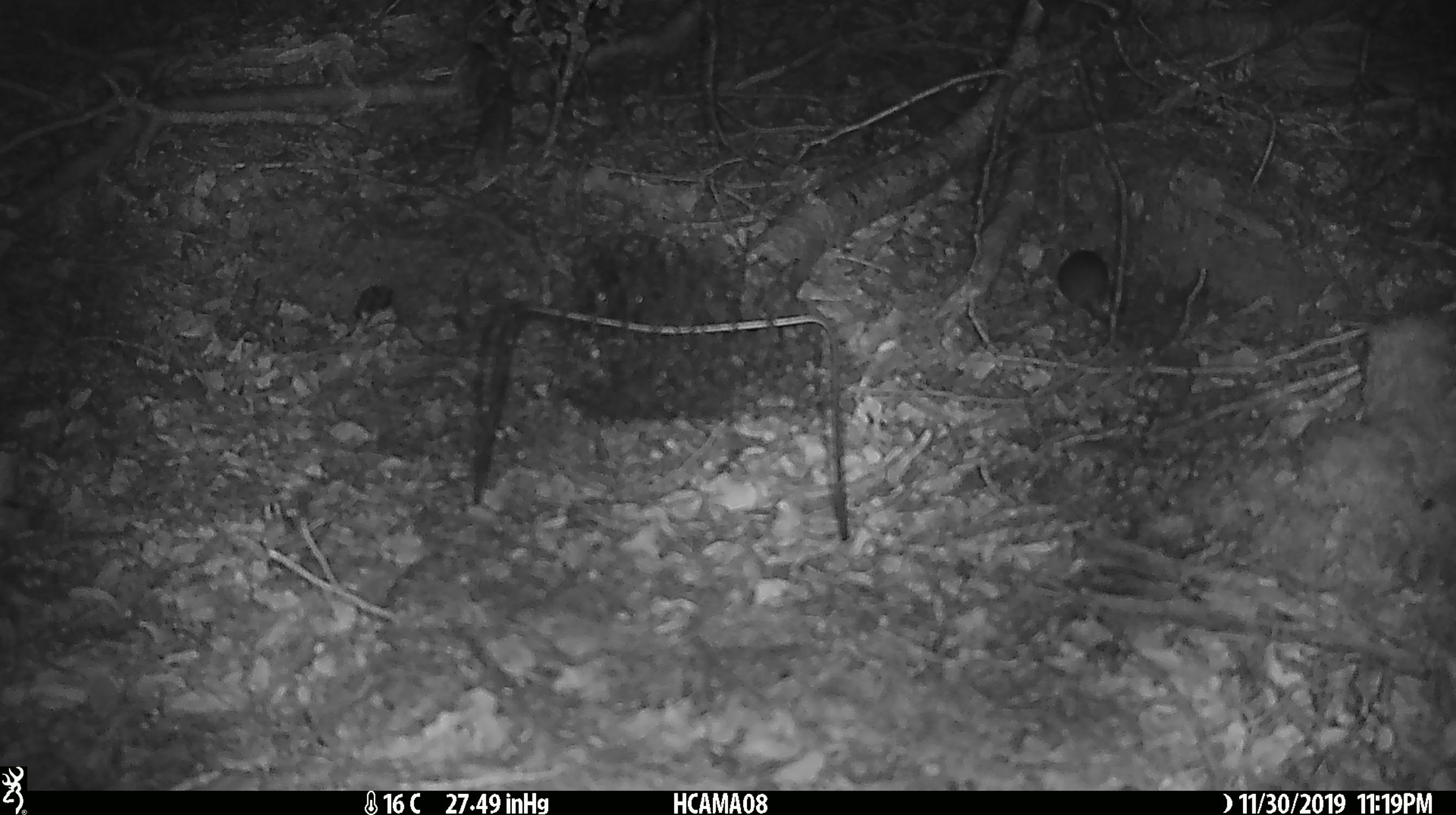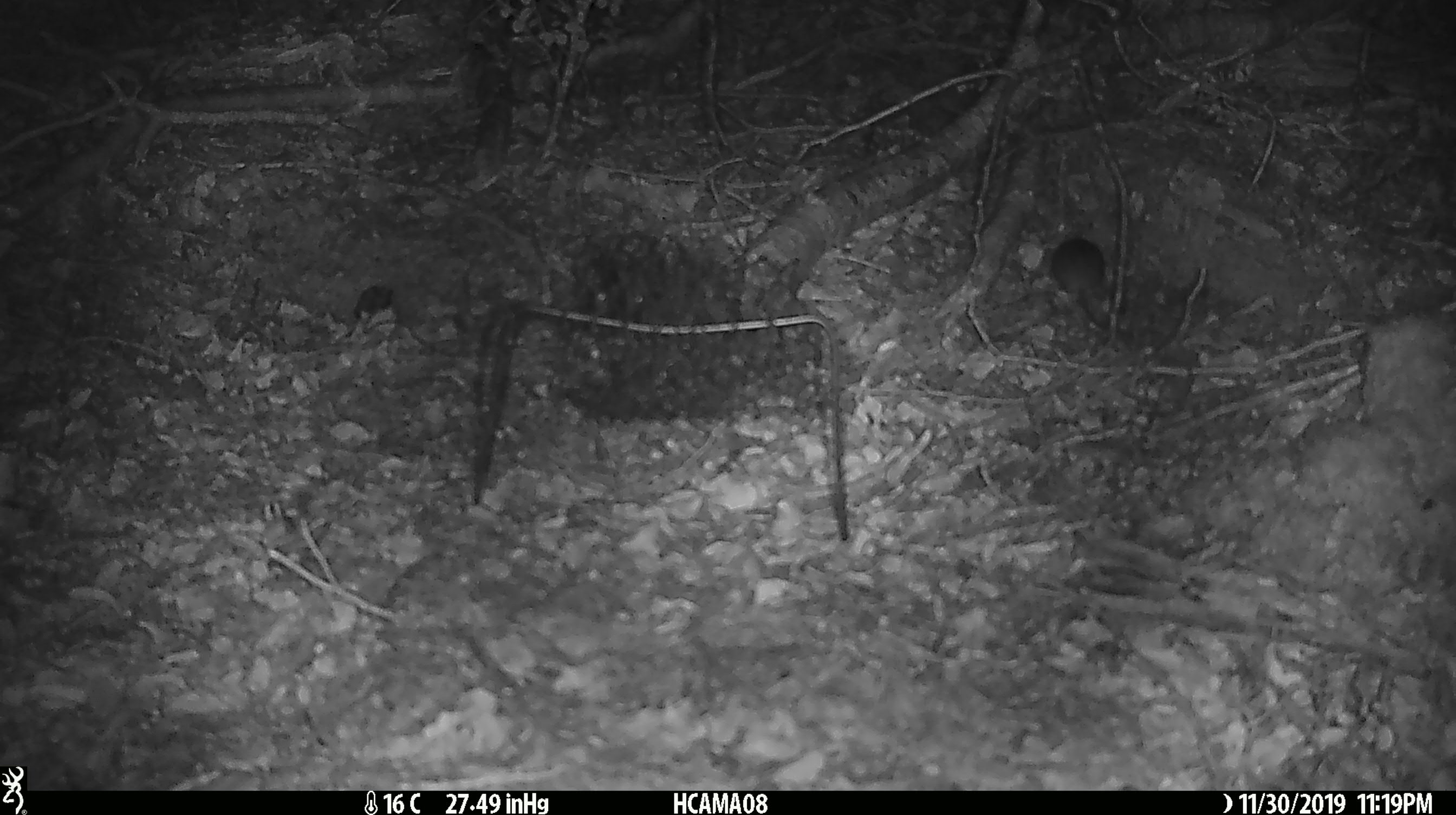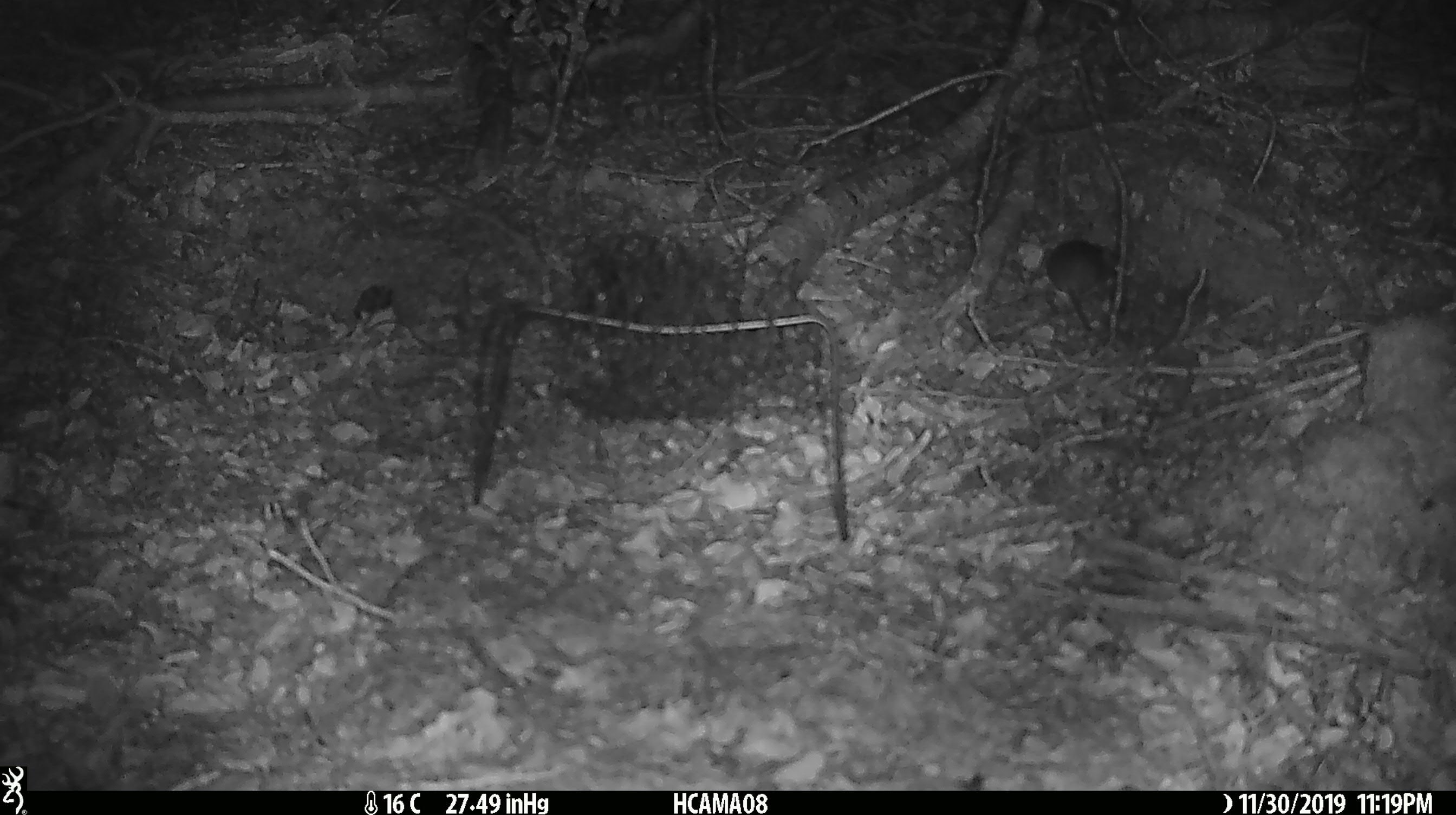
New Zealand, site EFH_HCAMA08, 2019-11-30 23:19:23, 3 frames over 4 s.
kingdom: Animalia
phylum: Chordata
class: Mammalia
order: Rodentia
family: Muridae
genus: Mus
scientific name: Mus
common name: mouse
Mouse (Mus).